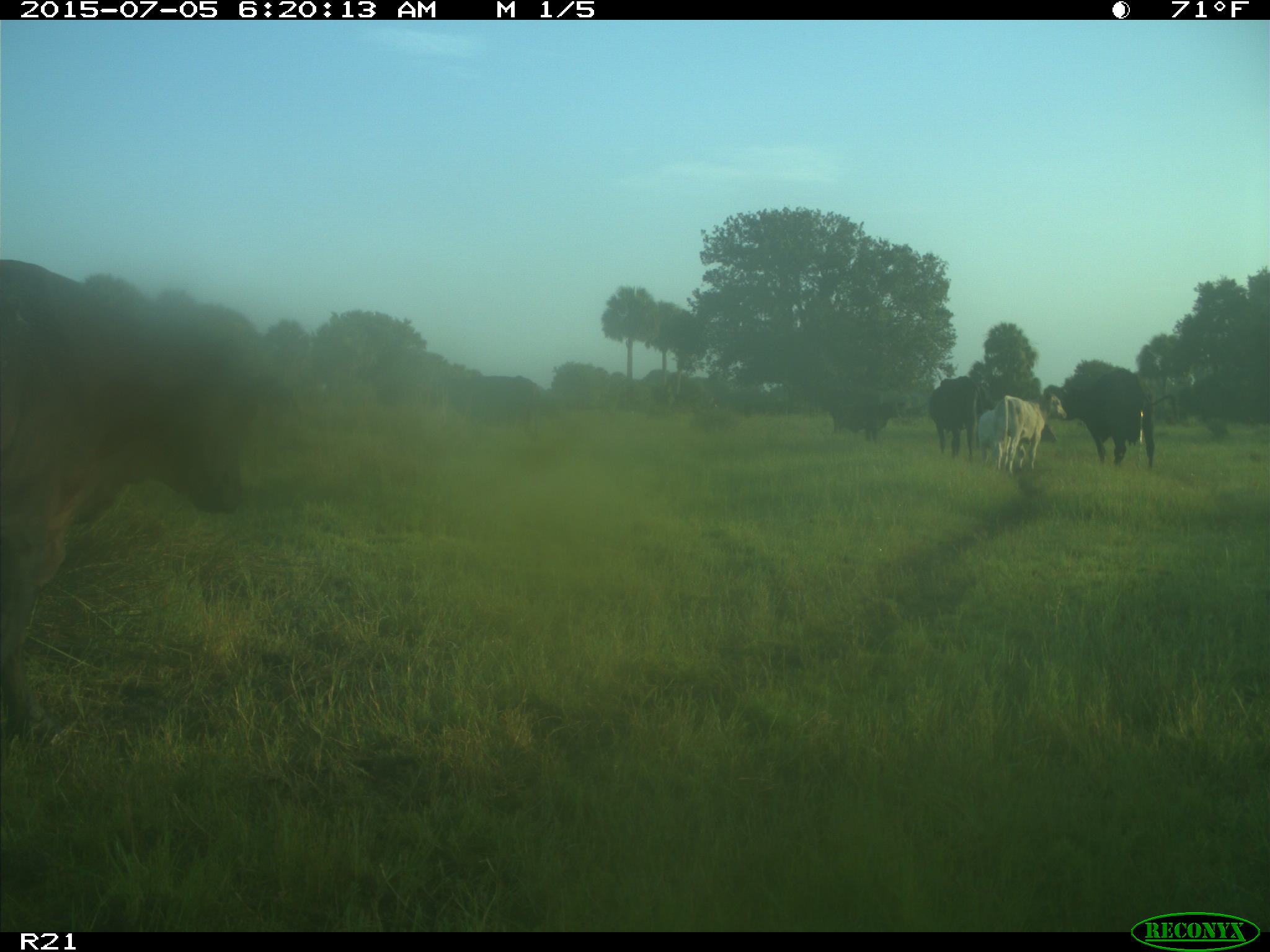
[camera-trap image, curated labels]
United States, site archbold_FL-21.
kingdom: Animalia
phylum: Chordata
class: Mammalia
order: Artiodactyla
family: Bovidae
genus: Bos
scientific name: Bos taurus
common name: domestic cow